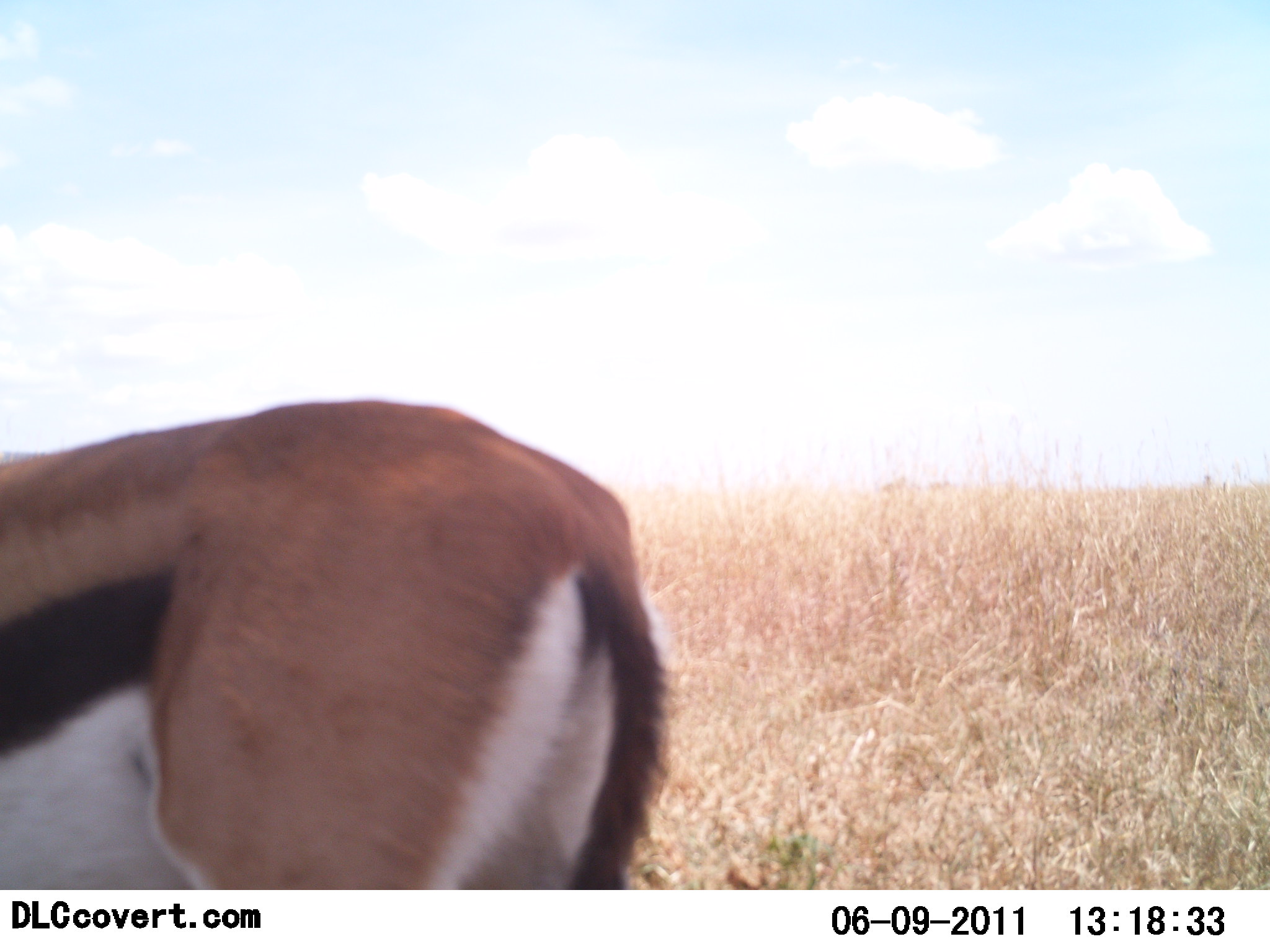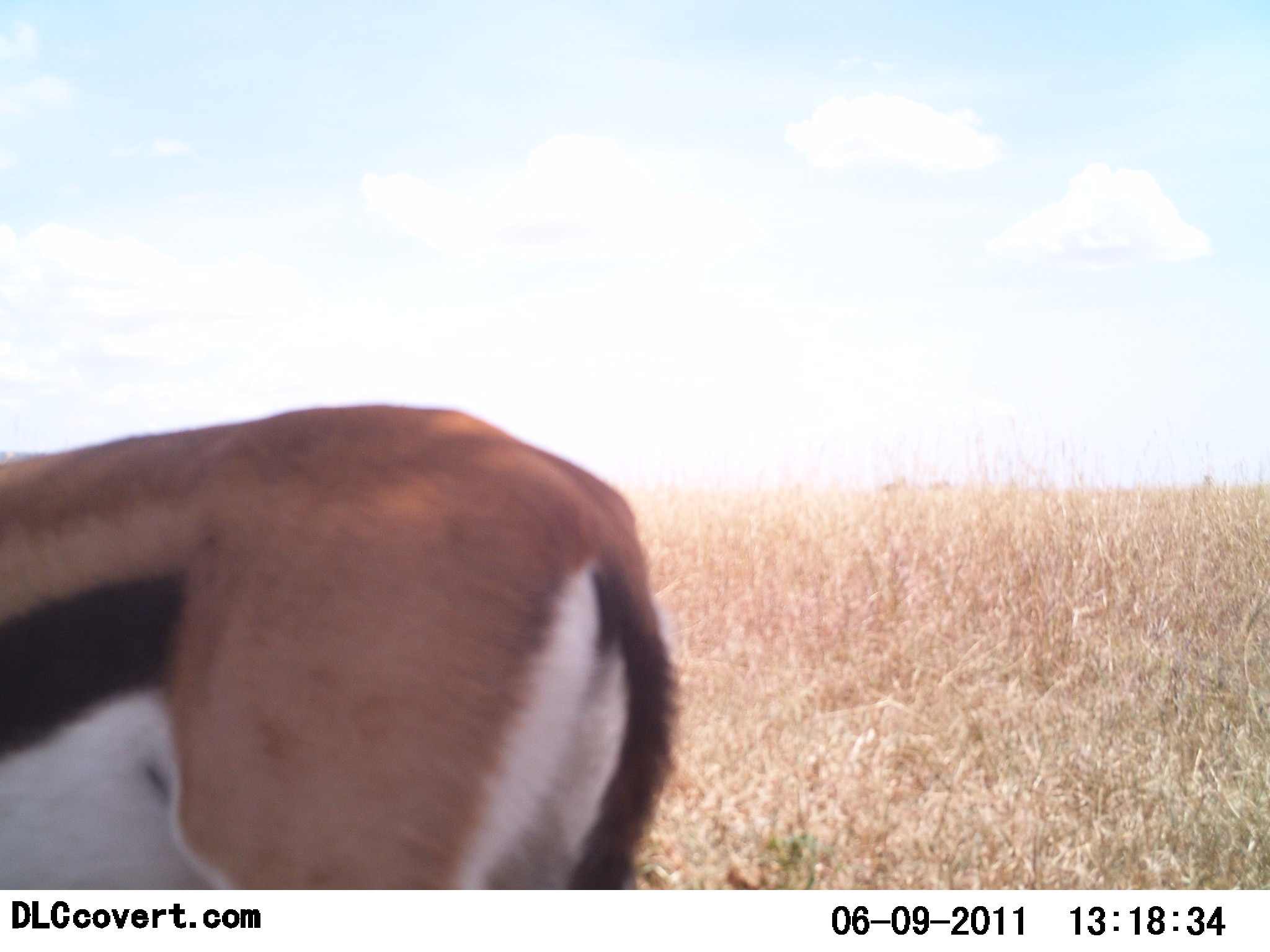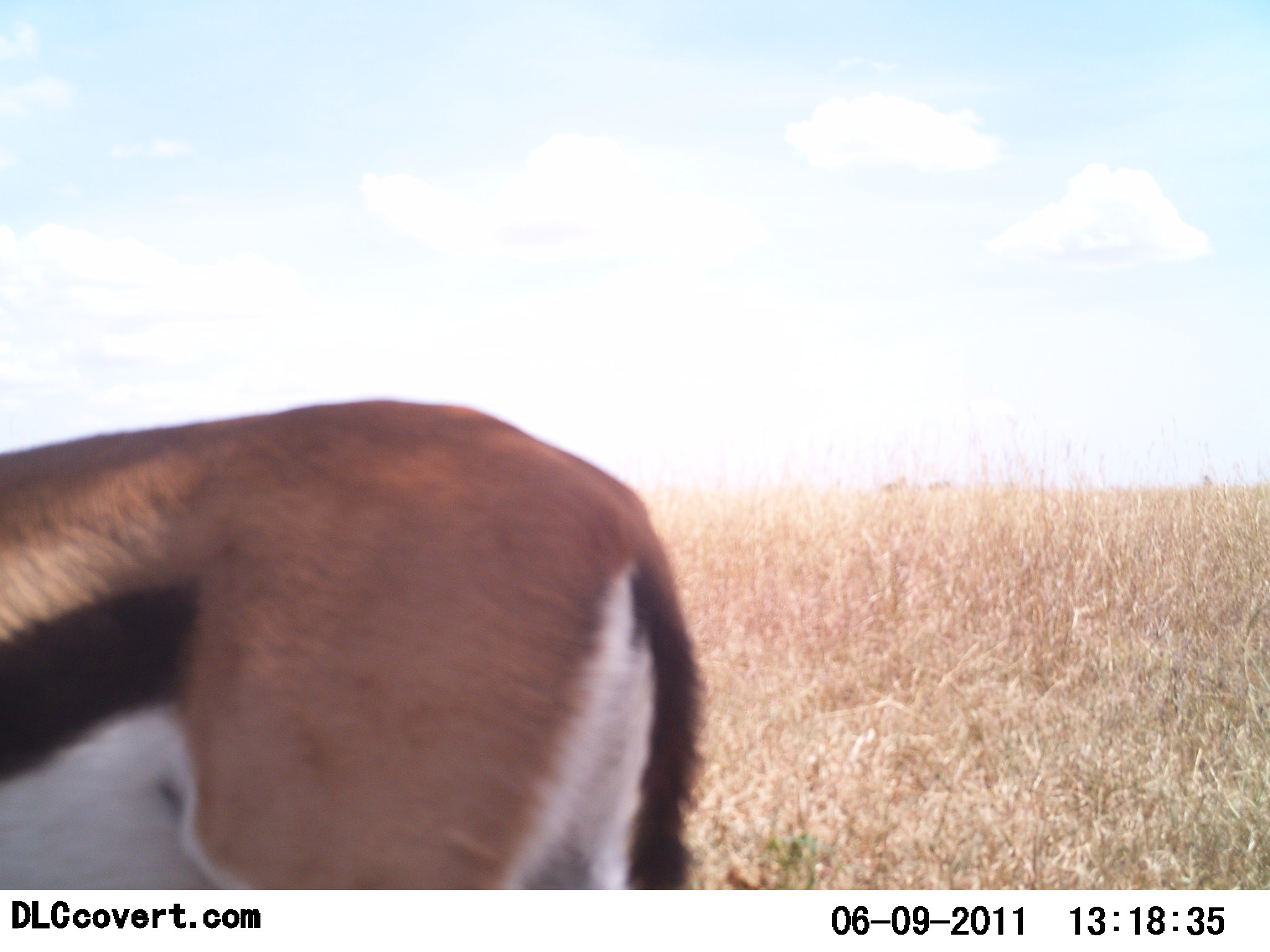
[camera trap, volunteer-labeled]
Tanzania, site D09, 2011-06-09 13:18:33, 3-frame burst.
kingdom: Animalia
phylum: Chordata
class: Mammalia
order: Artiodactyla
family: Bovidae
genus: Eudorcas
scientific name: Eudorcas thomsonii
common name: thomson's gazelle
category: gazellethomsons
Gazellethomsons (thomson's gazelle) (Eudorcas thomsonii), count 1. Behavior (volunteer vote fractions): standing 100%, resting 0%, moving 0%, interacting 0%. Young present (vote fraction): 0%. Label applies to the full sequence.